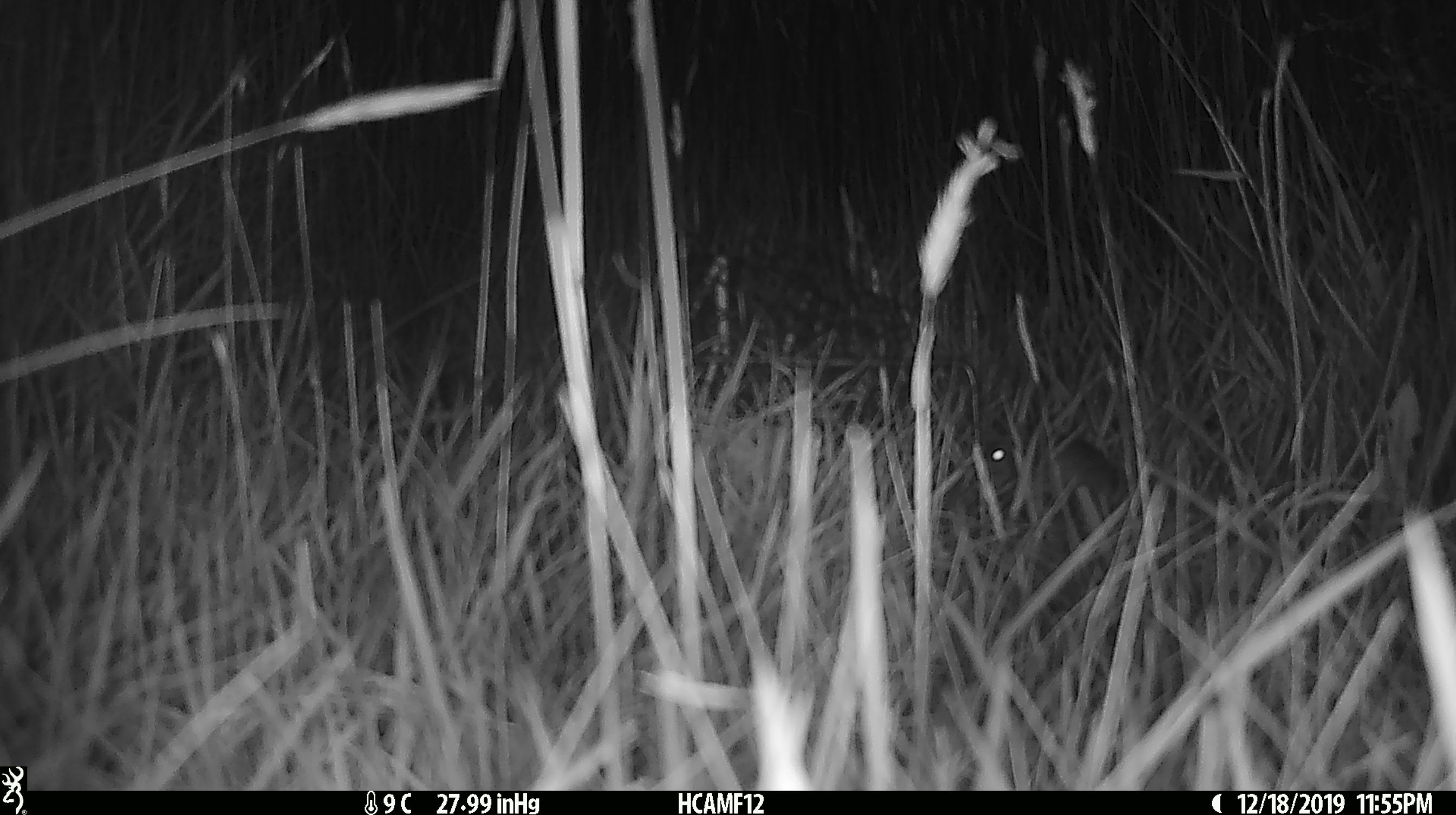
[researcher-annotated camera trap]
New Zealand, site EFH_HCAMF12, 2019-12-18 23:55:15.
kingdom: Animalia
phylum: Chordata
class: Mammalia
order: Rodentia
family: Muridae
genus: Mus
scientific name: Mus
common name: mouse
Mouse (Mus).